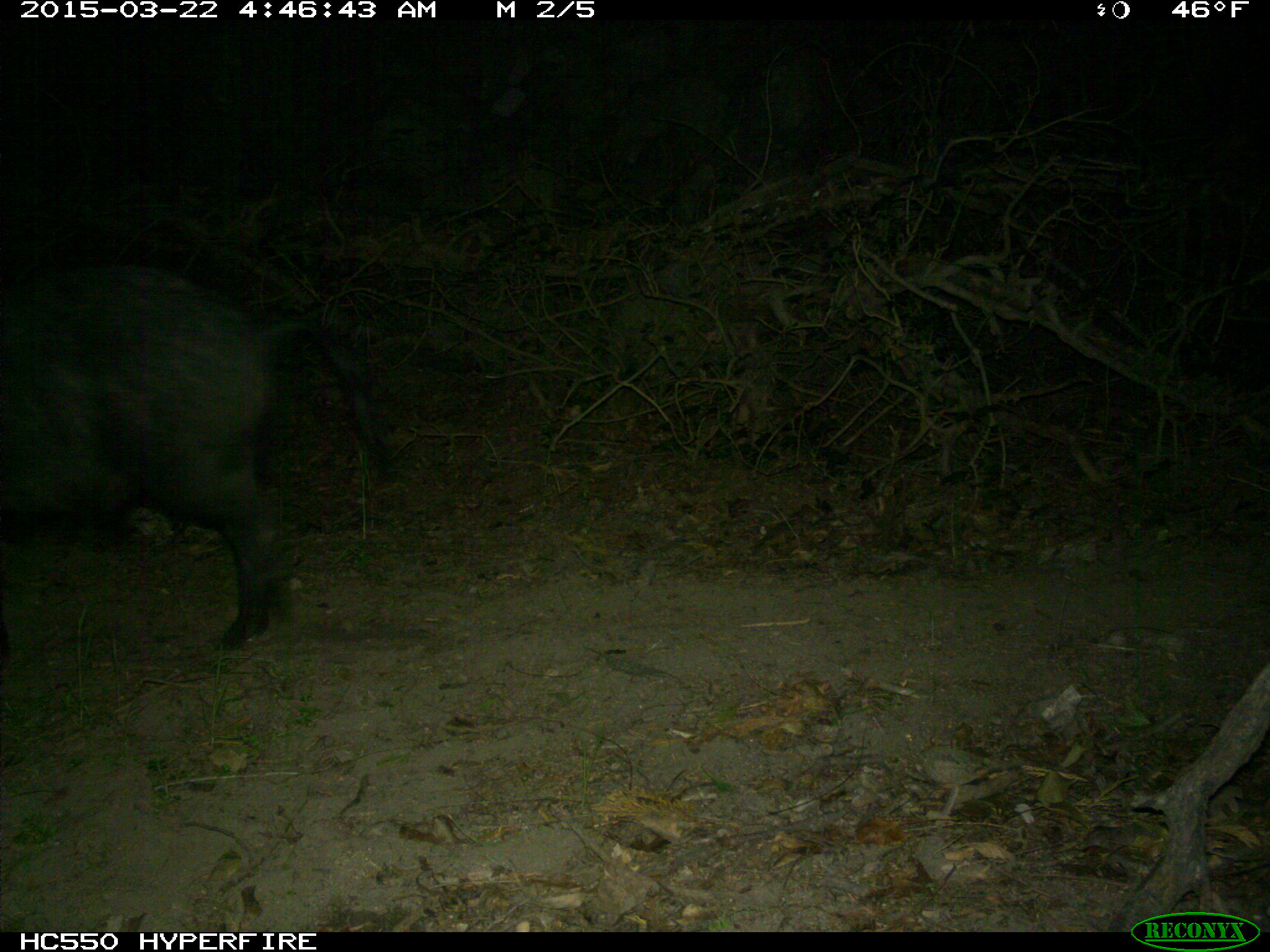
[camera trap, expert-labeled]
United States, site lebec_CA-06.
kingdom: Animalia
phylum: Chordata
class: Mammalia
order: Artiodactyla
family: Suidae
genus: Sus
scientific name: Sus scrofa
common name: wild boar